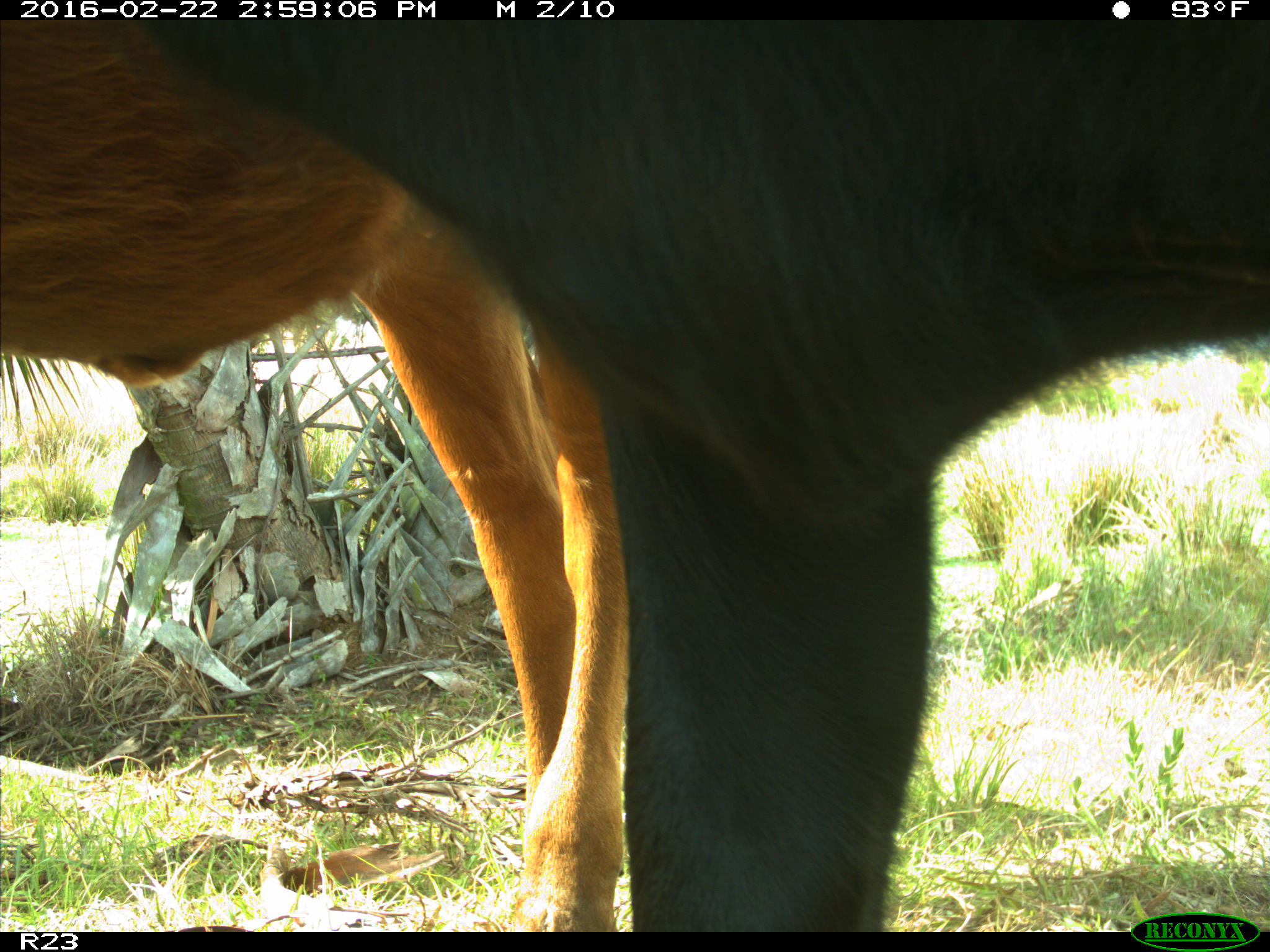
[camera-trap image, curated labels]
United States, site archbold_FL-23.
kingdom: Animalia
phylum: Chordata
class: Mammalia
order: Artiodactyla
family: Bovidae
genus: Bos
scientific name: Bos taurus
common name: domestic cow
Bos taurus (domestic cow).